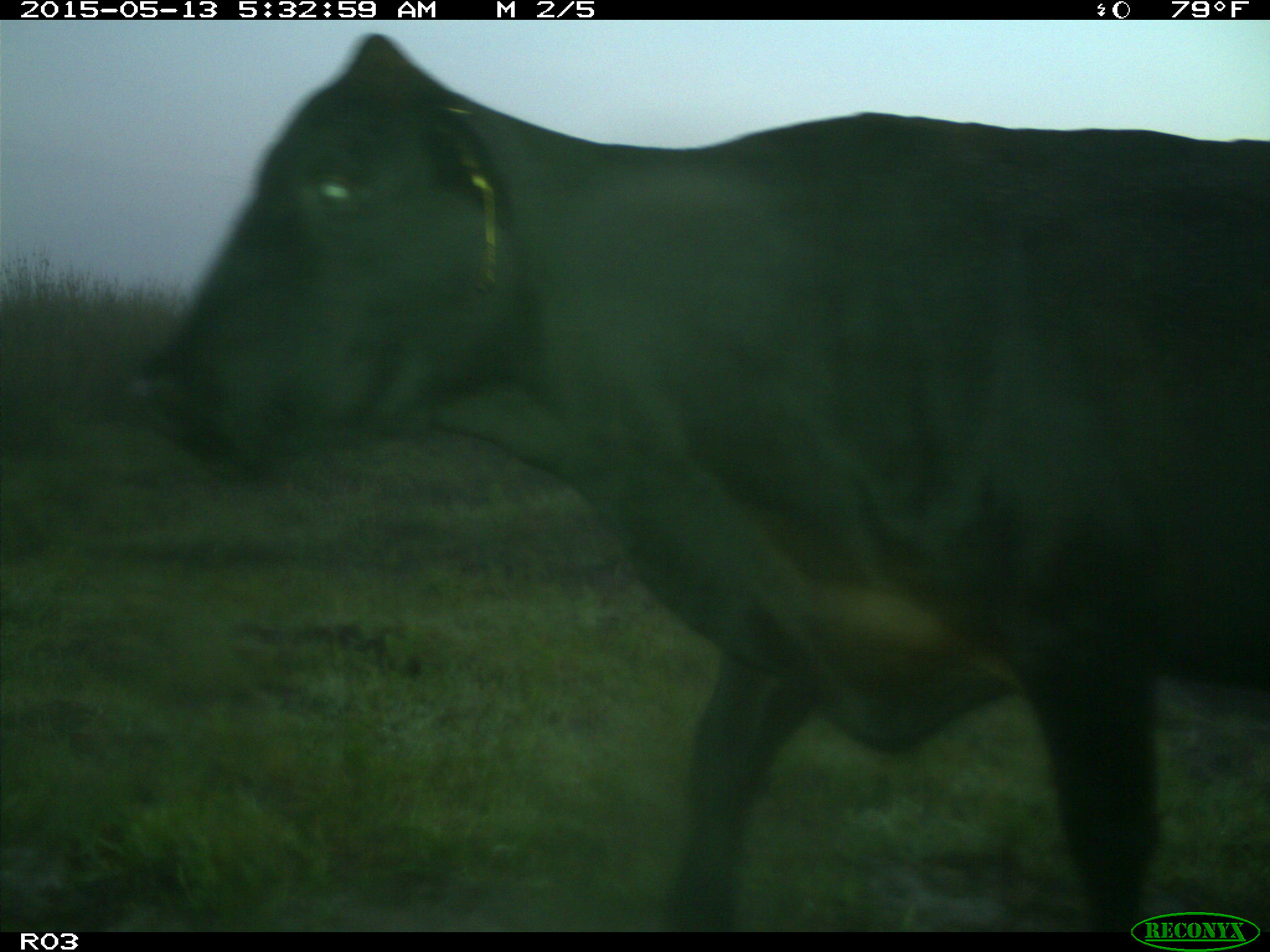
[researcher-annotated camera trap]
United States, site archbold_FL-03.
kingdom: Animalia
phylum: Chordata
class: Mammalia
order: Artiodactyla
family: Bovidae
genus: Bos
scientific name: Bos taurus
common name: domestic cow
Bos taurus (domestic cow).